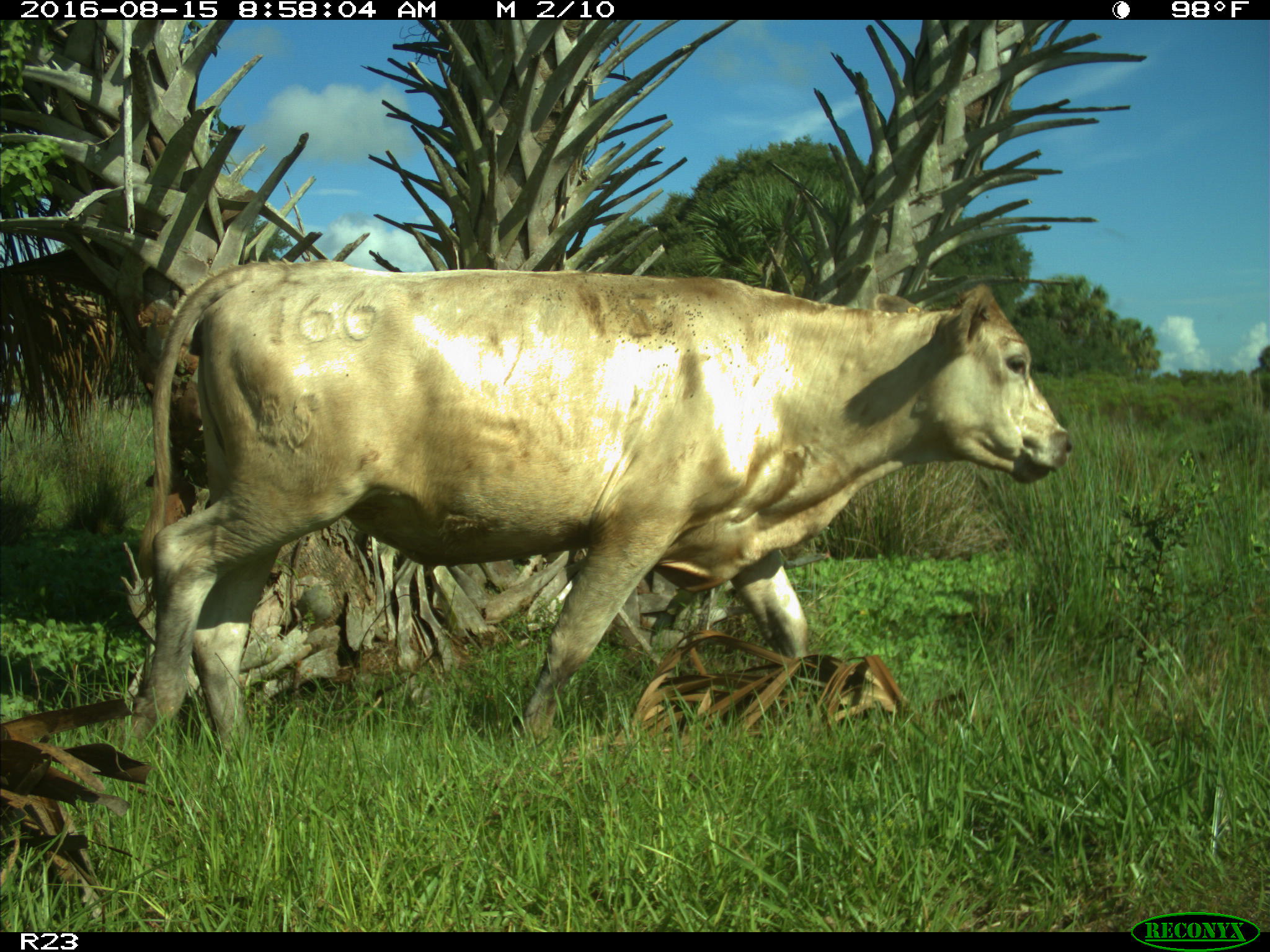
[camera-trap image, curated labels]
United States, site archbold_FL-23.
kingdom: Animalia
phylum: Chordata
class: Mammalia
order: Artiodactyla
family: Bovidae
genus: Bos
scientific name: Bos taurus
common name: domestic cow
Bos taurus (domestic cow).